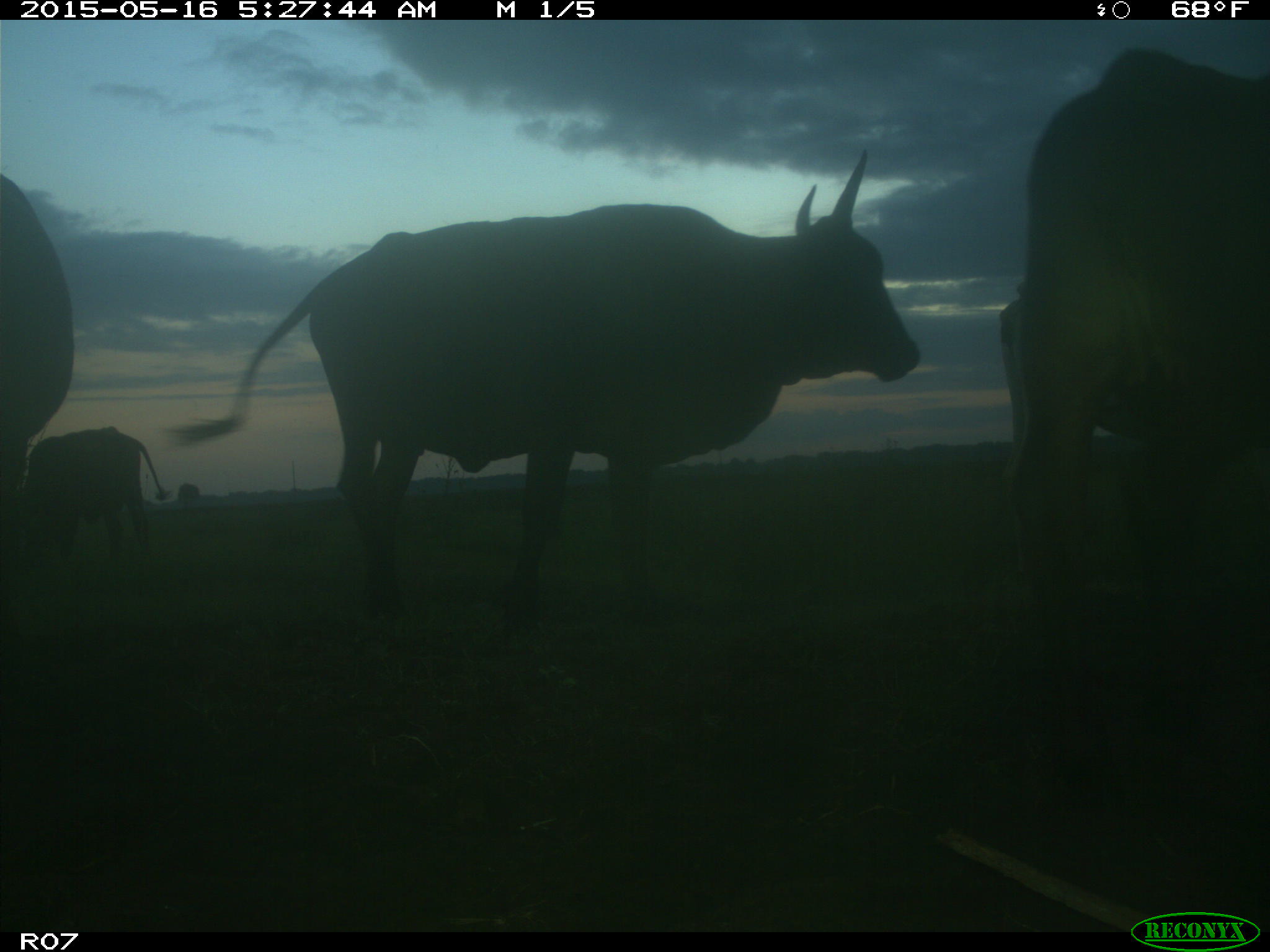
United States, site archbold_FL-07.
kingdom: Animalia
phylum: Chordata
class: Mammalia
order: Artiodactyla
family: Bovidae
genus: Bos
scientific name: Bos taurus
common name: domestic cow